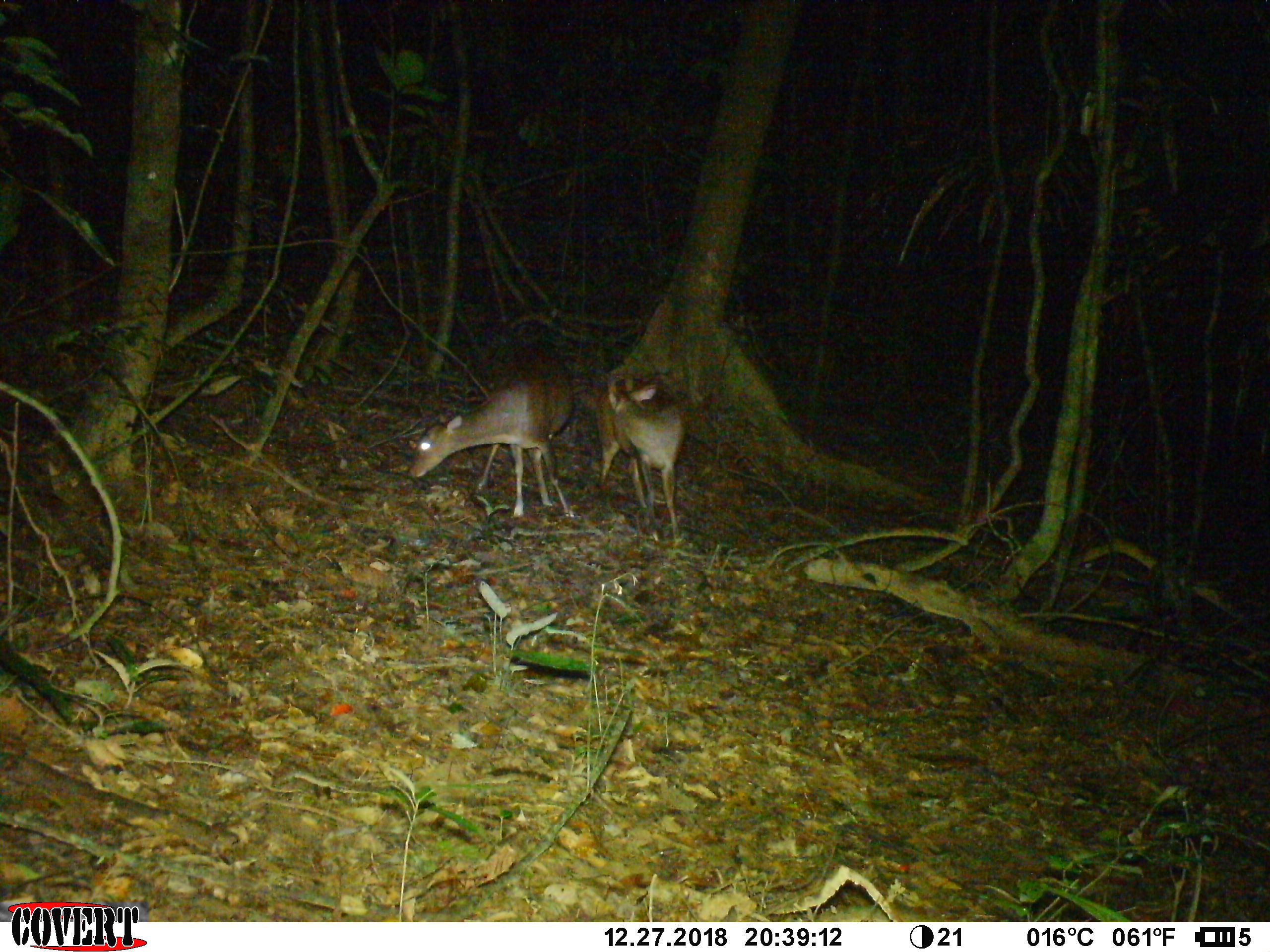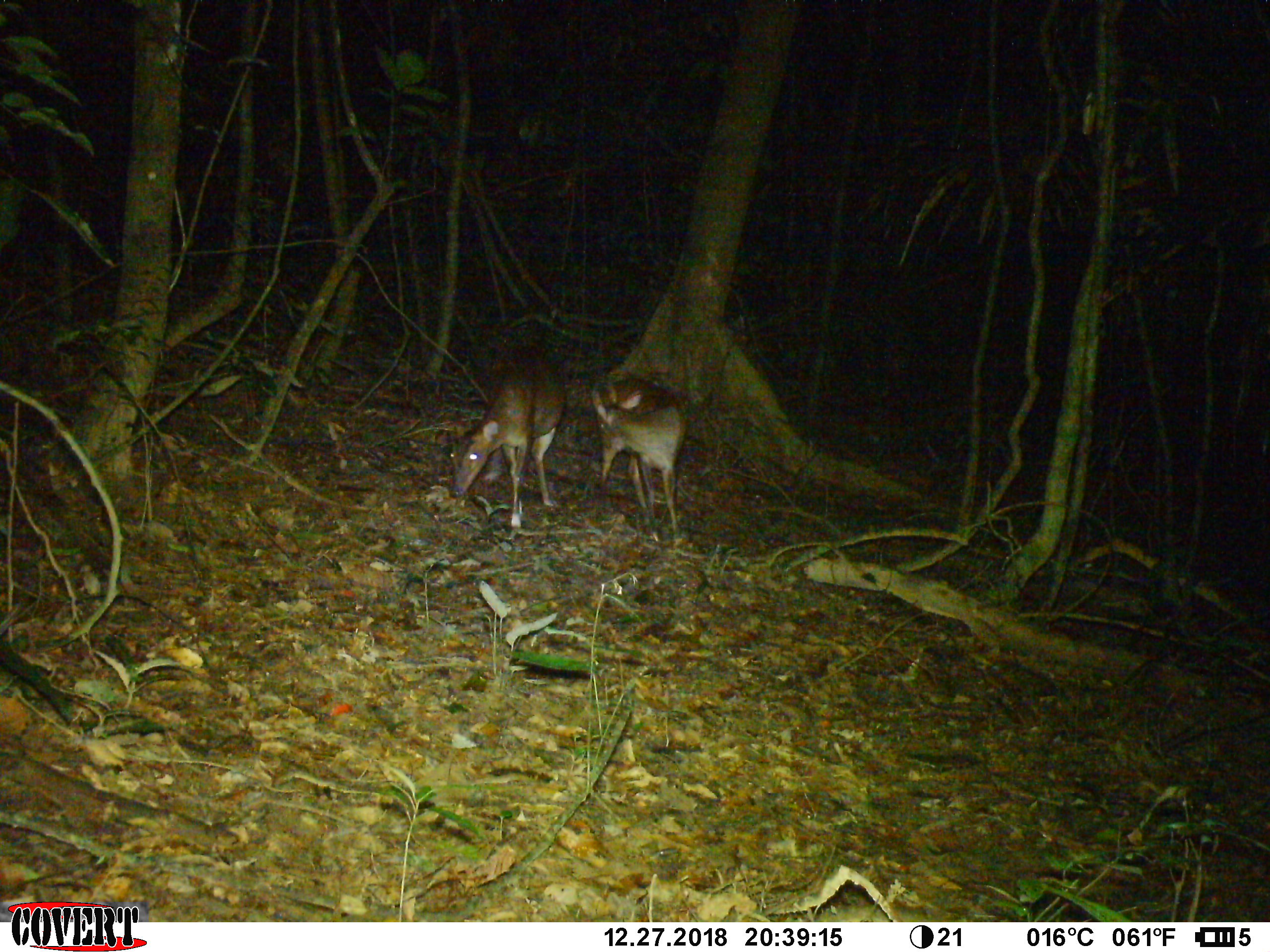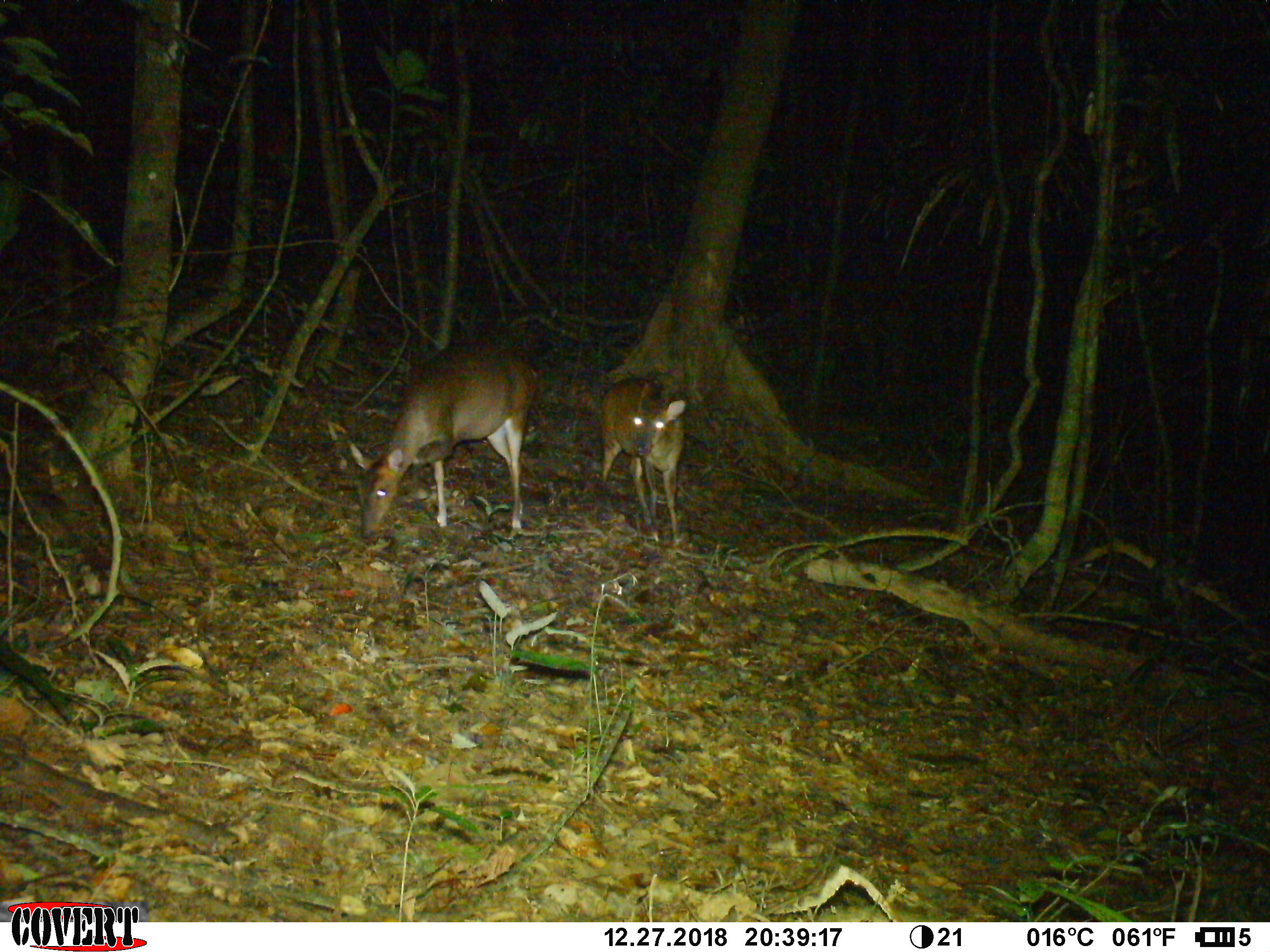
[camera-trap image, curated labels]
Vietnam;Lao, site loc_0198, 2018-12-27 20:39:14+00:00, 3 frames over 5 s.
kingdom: Animalia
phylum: Chordata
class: Mammalia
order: Artiodactyla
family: Cervidae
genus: Muntiacus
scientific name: Muntiacus vuquangensis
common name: large-antlered muntjac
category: large antlered muntjac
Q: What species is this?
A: Large antlered muntjac (large-antlered muntjac) (Muntiacus vuquangensis).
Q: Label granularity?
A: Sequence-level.